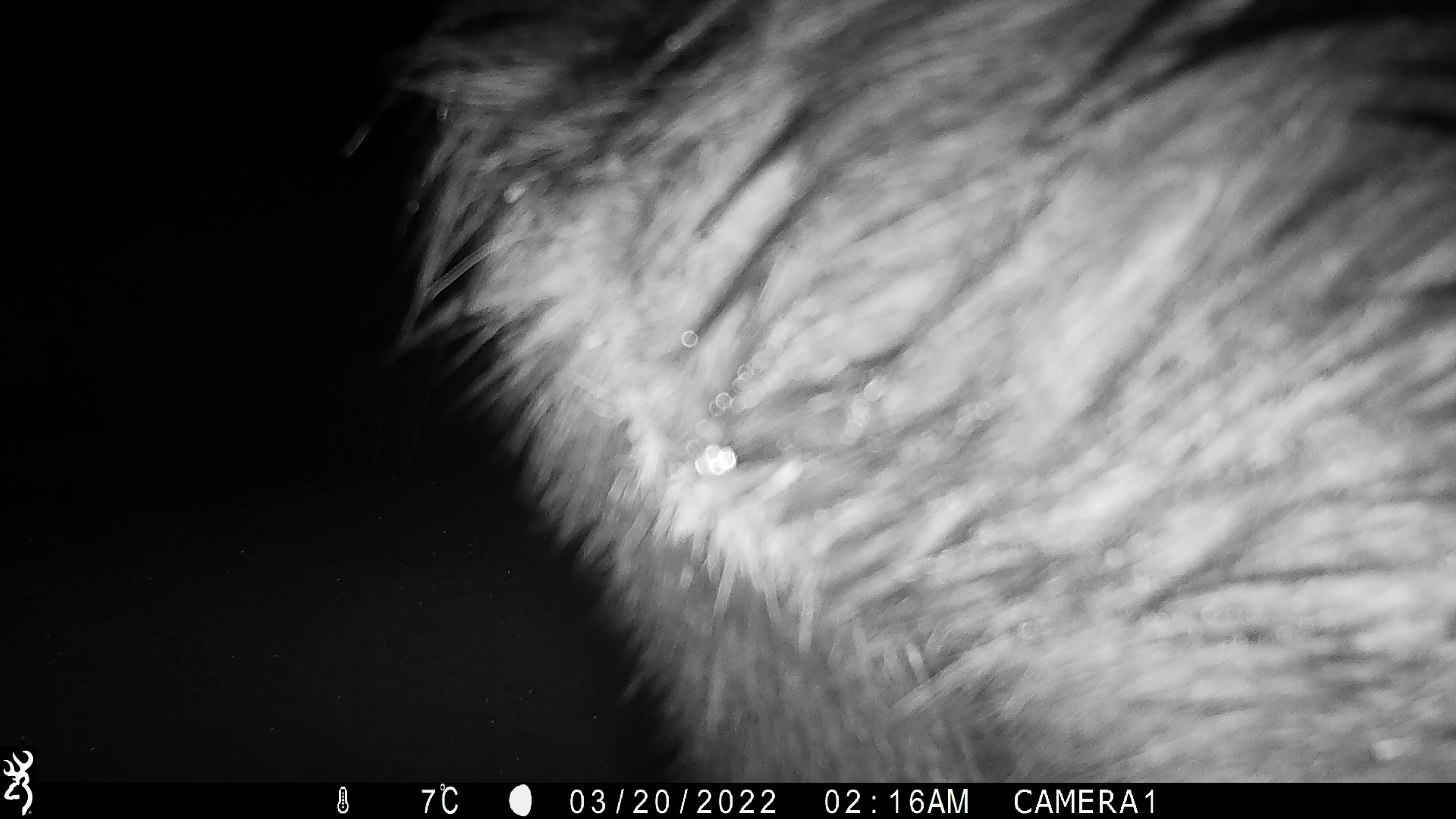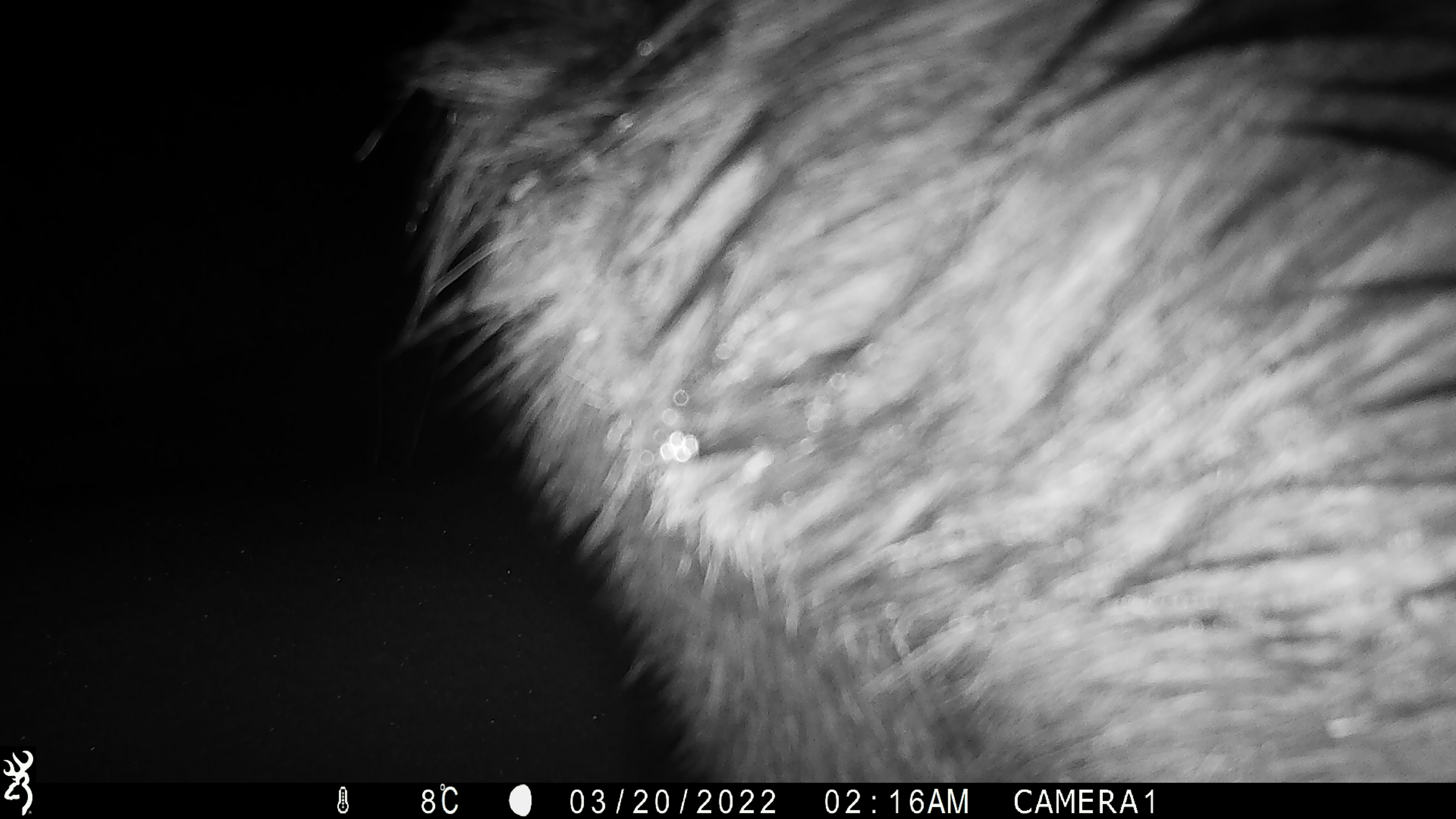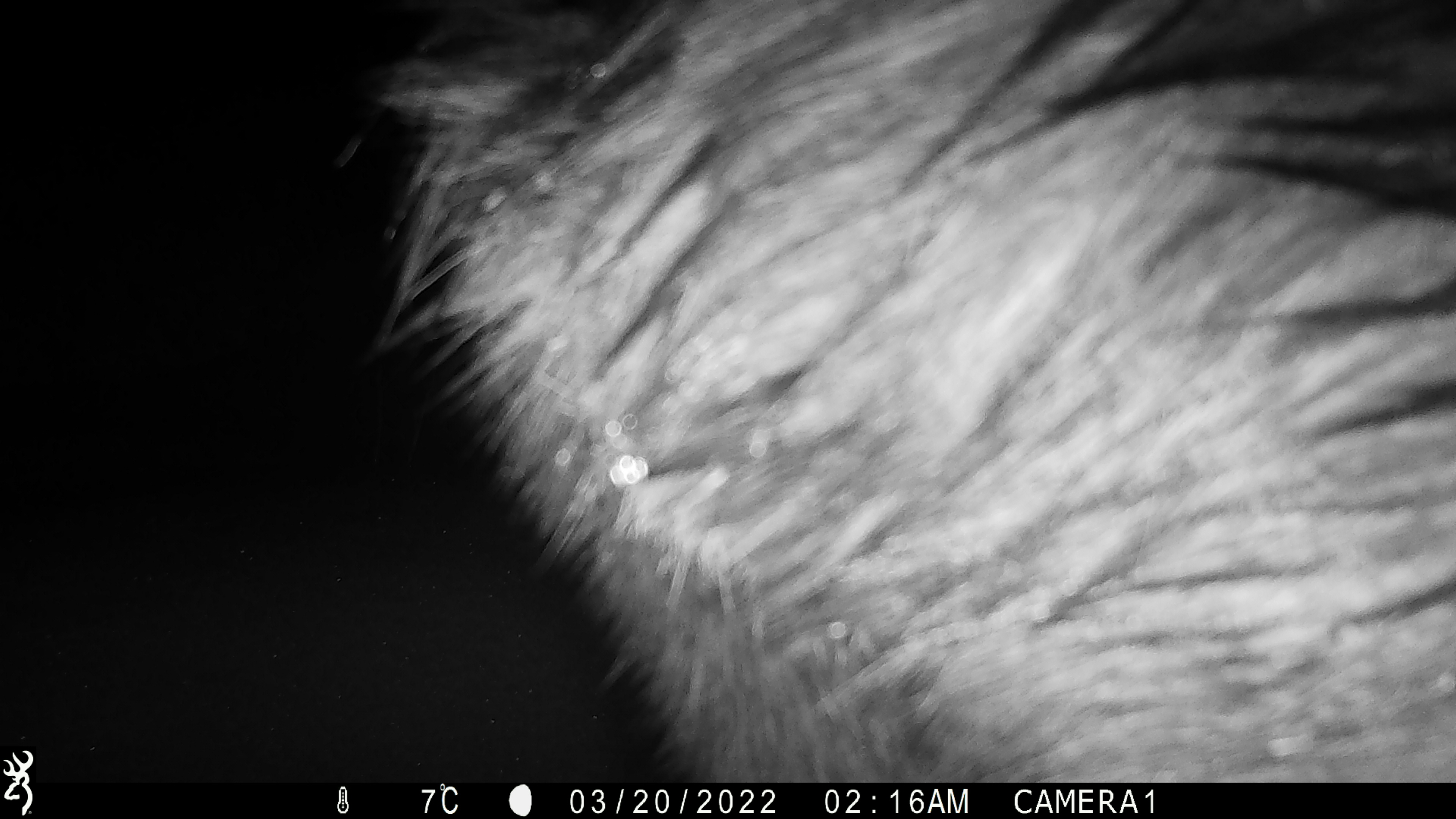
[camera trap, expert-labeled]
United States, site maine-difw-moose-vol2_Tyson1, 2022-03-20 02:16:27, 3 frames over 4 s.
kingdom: Animalia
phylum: Chordata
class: Mammalia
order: Artiodactyla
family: Cervidae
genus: Alces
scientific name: Alces alces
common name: moose